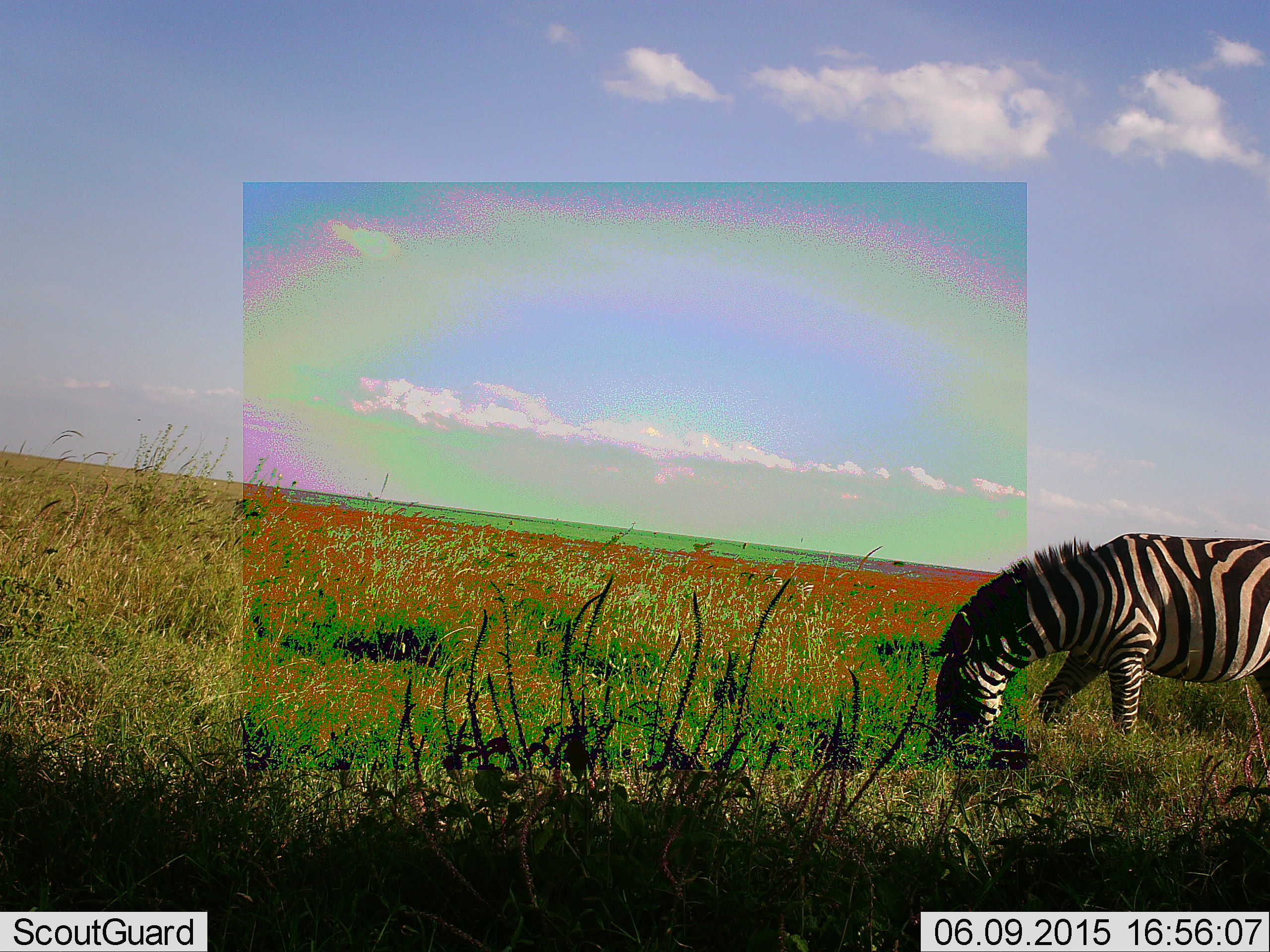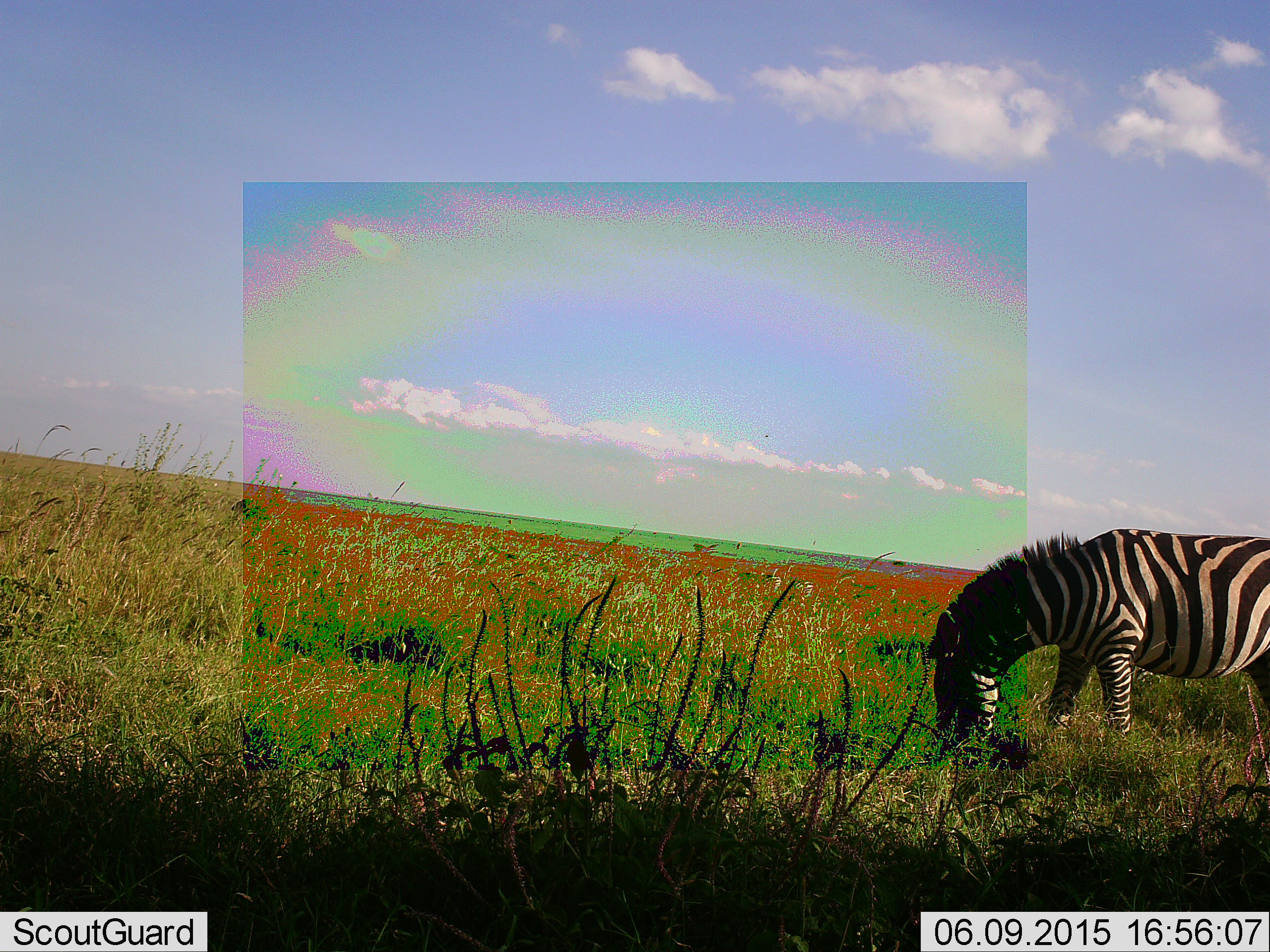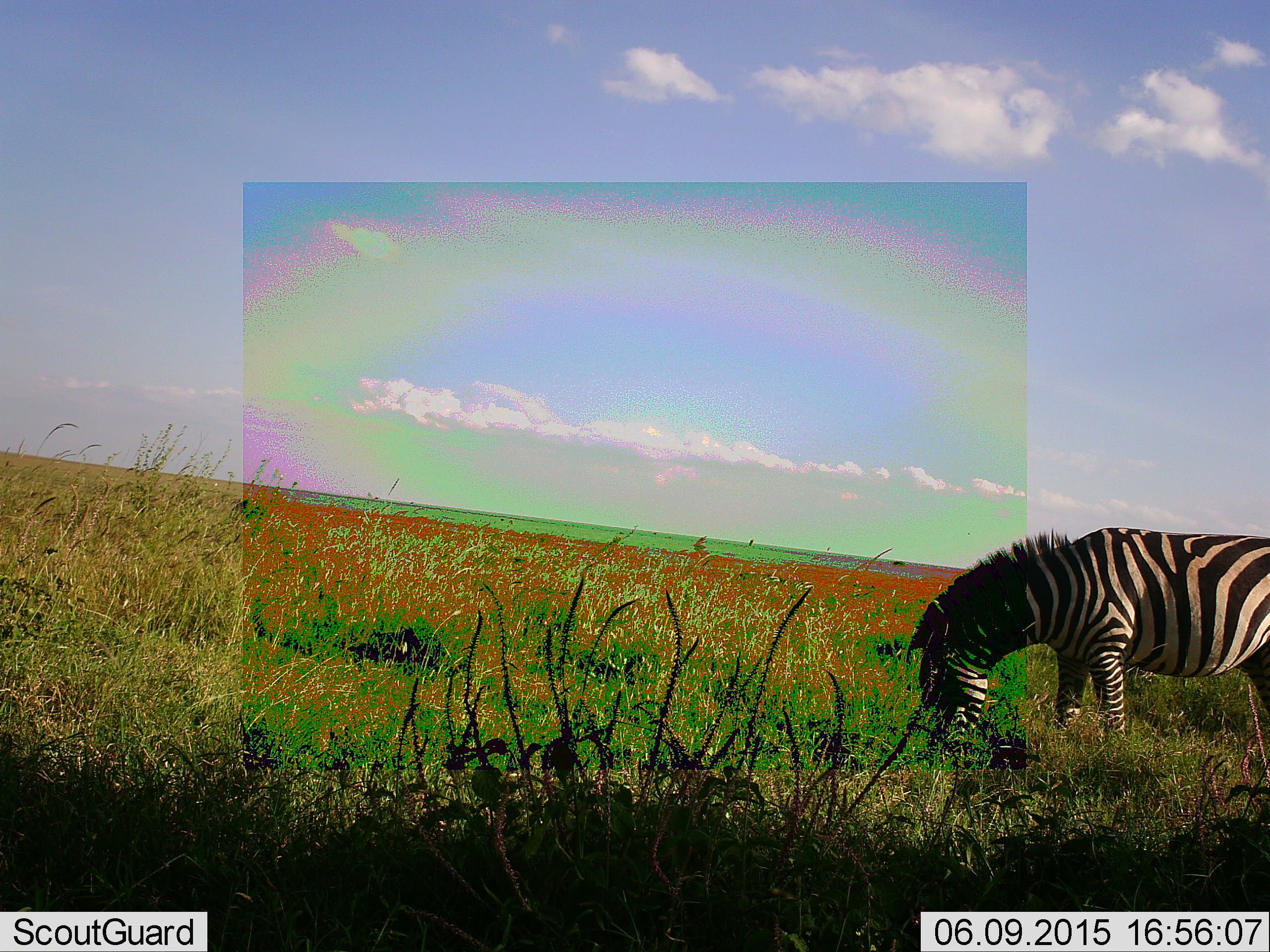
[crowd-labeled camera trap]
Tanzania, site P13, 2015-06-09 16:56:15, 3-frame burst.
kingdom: Animalia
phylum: Chordata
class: Mammalia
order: Perissodactyla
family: Equidae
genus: Equus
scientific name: Equus quagga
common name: plains zebra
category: zebra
Zebra (plains zebra) (Equus quagga), count 1. Behavior (volunteer vote fractions): standing 20%, resting 0%, moving 0%, interacting 0%. Young present (vote fraction): 0%. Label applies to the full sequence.